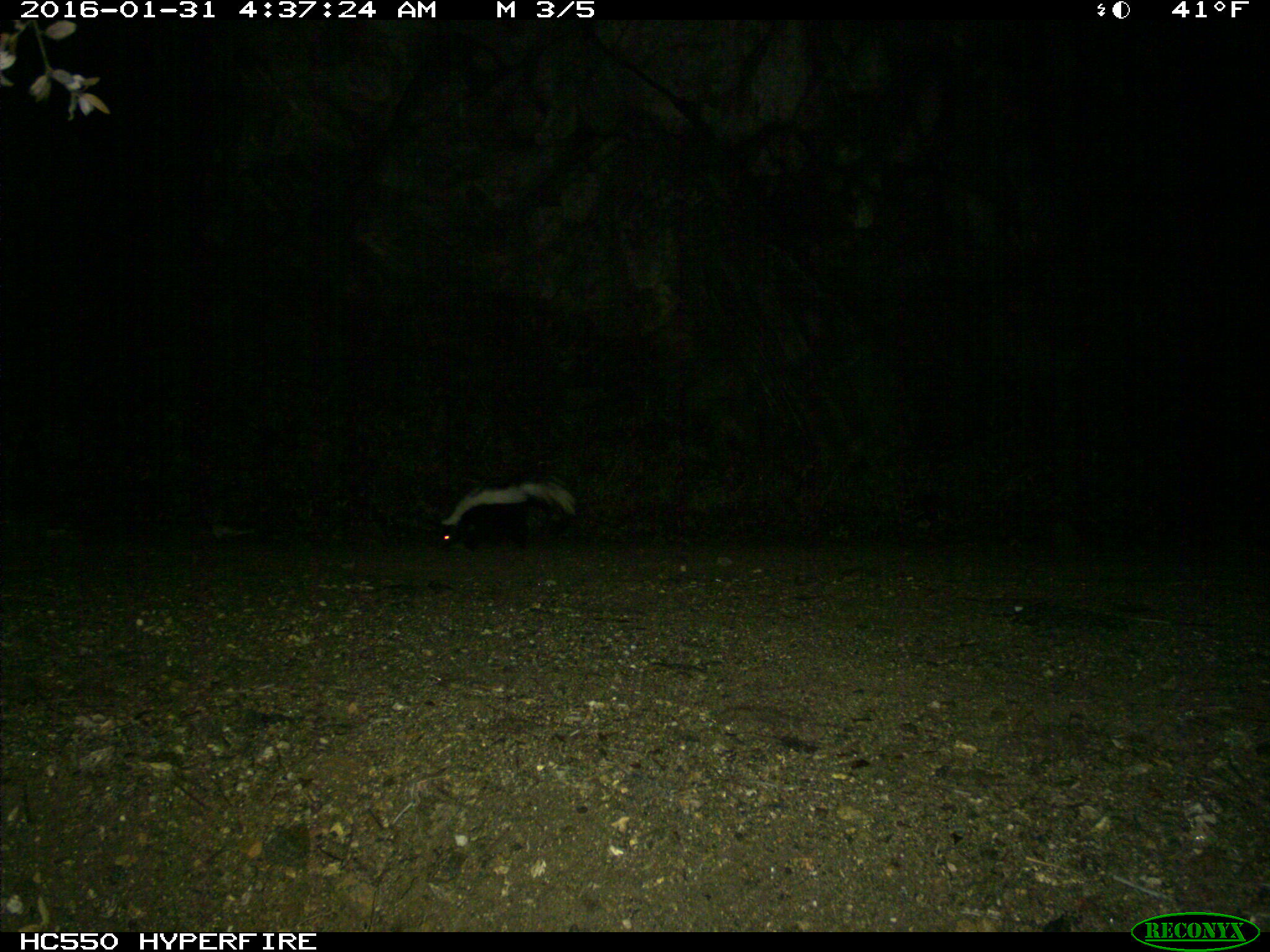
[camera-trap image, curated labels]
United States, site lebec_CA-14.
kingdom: Animalia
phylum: Chordata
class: Mammalia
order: Carnivora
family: Mephitidae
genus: Mephitis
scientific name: Mephitis mephitis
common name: striped skunk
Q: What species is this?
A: Mephitis mephitis (striped skunk).